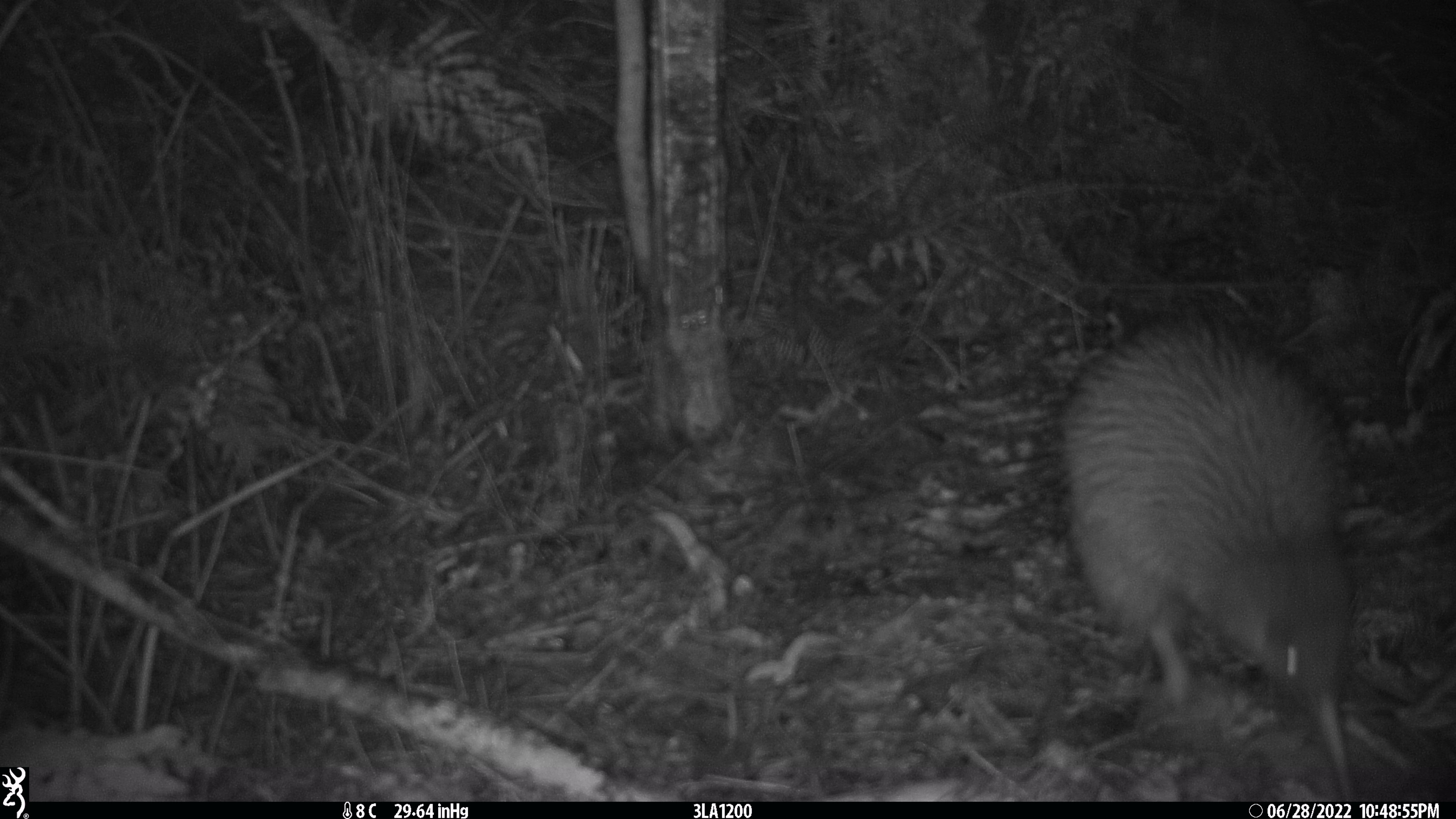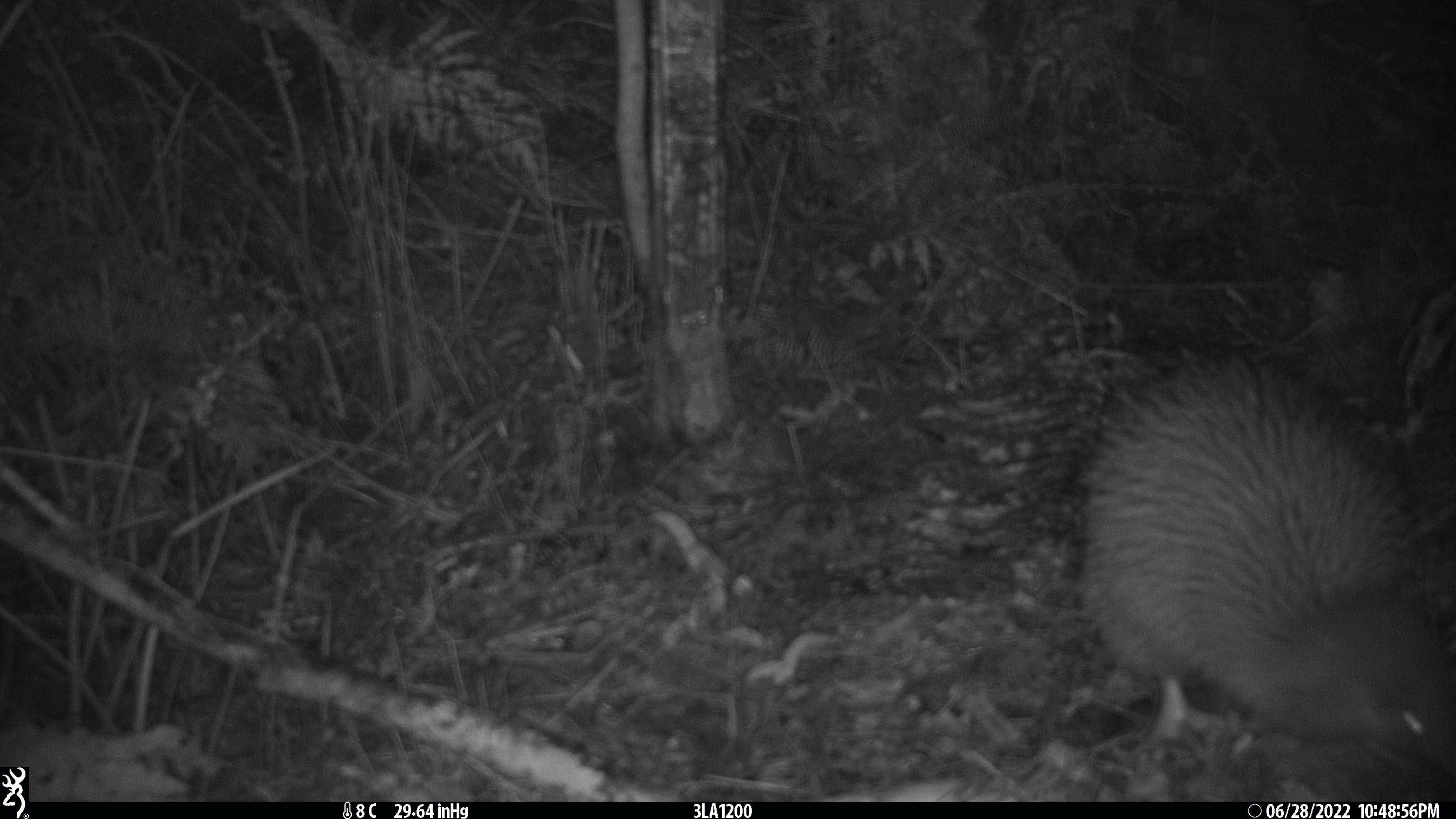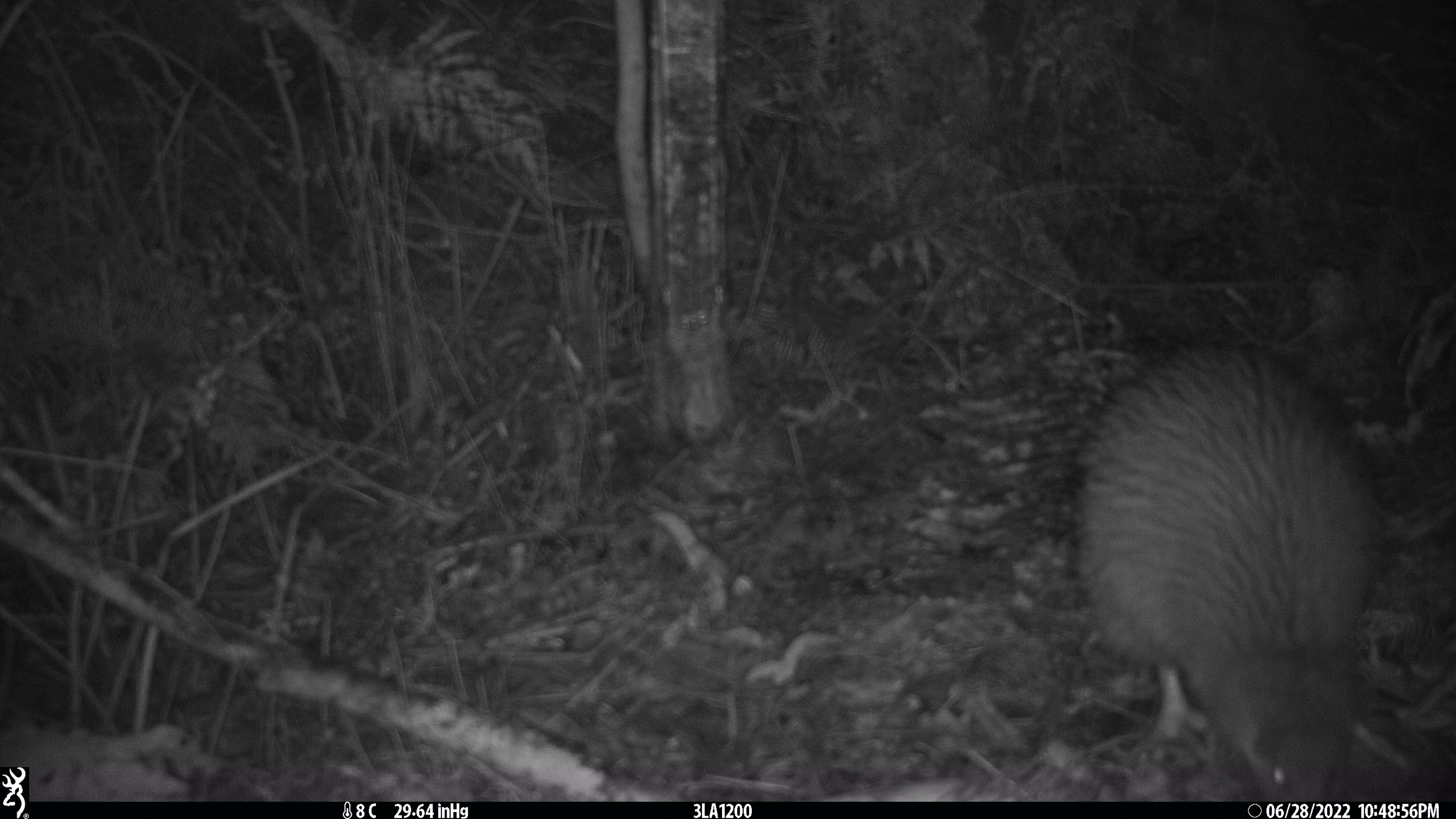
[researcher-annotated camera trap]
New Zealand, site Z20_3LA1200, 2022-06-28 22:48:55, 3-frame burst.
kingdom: Animalia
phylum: Chordata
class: Aves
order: Apterygiformes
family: Apterygidae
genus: Apteryx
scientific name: Apteryx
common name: kiwi